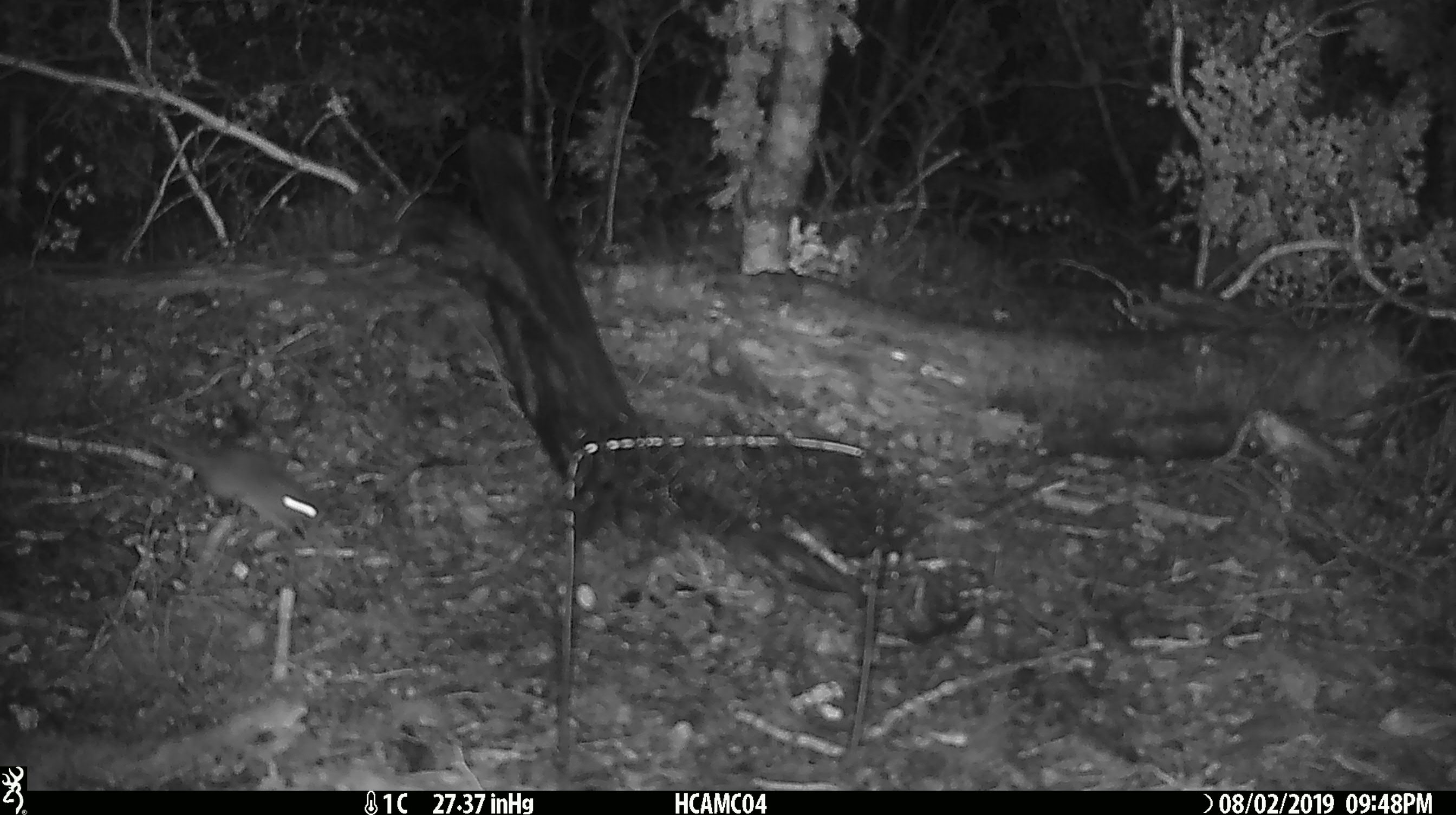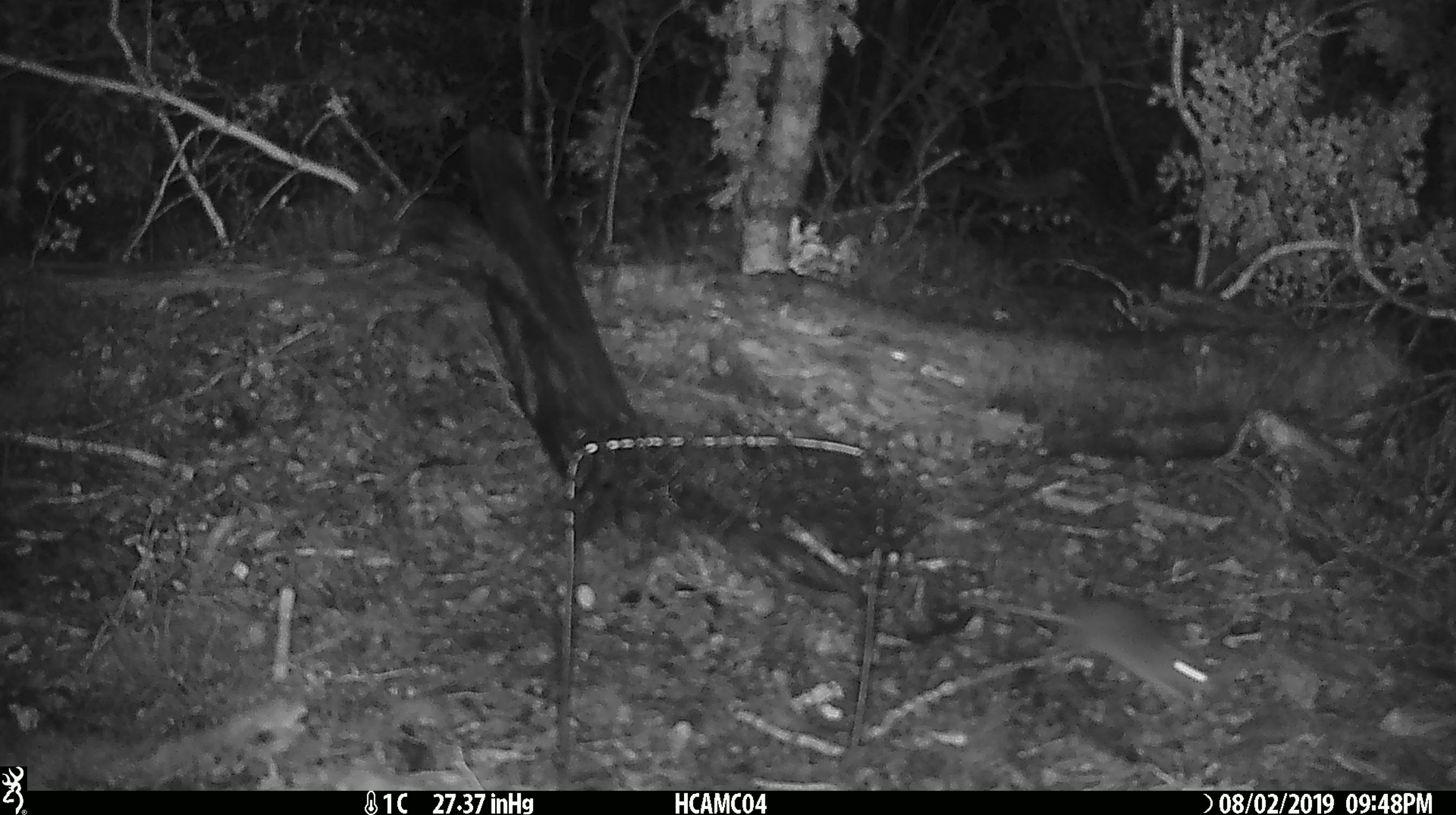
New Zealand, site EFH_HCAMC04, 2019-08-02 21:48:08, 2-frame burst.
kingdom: Animalia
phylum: Chordata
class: Mammalia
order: Rodentia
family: Muridae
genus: Mus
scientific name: Mus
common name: mouse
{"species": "mouse (Mus)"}